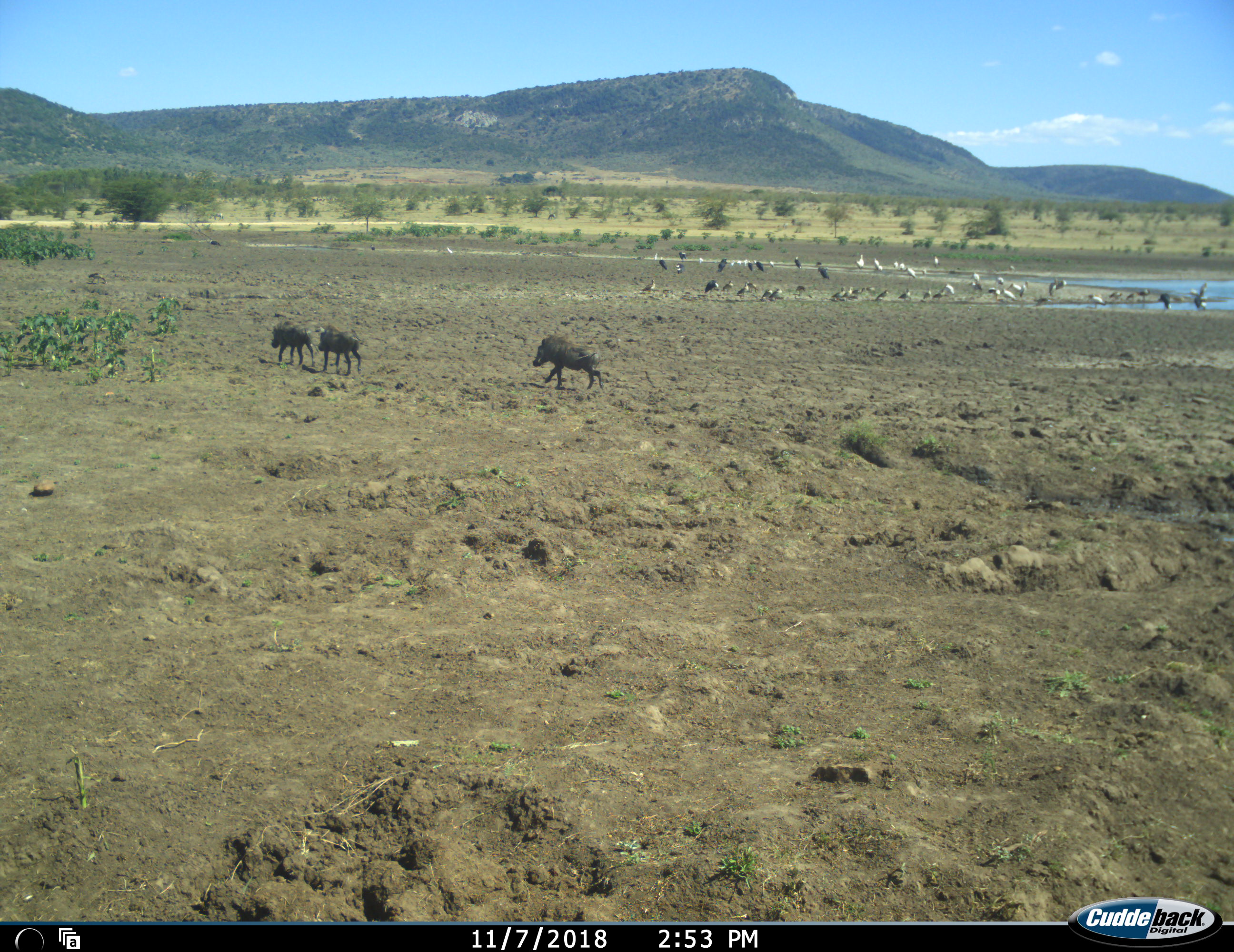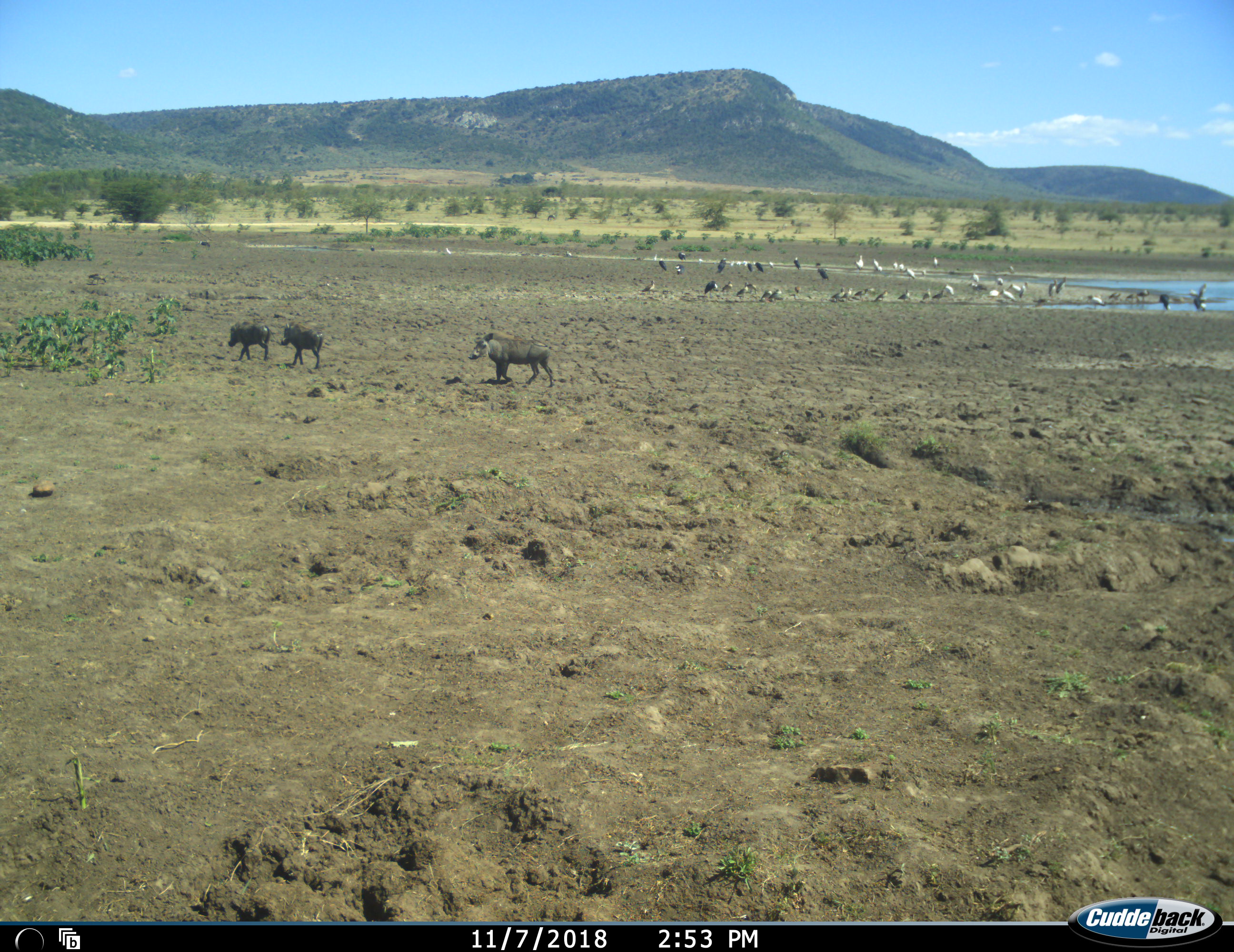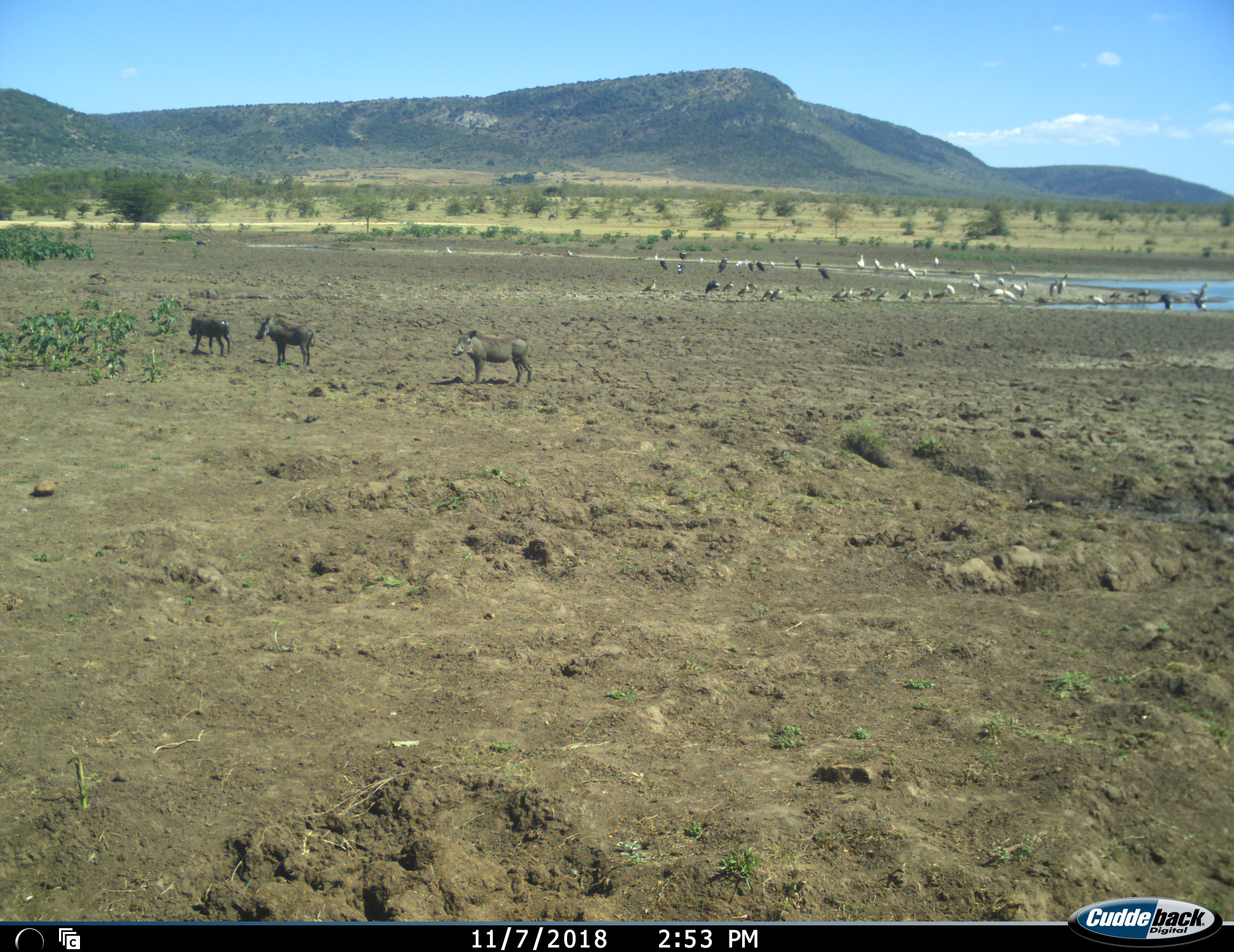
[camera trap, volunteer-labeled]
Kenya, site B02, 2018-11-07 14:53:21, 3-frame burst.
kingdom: Animalia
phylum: Chordata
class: Aves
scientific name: Aves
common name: bird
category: birdother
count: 11-50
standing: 100%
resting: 22%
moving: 44%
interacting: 22%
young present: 0%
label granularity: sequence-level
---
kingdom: Animalia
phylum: Chordata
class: Mammalia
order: Artiodactyla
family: Suidae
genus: Phacochoerus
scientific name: Phacochoerus africanus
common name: warthog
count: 3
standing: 10%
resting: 0%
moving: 100%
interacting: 0%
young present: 0%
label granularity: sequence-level